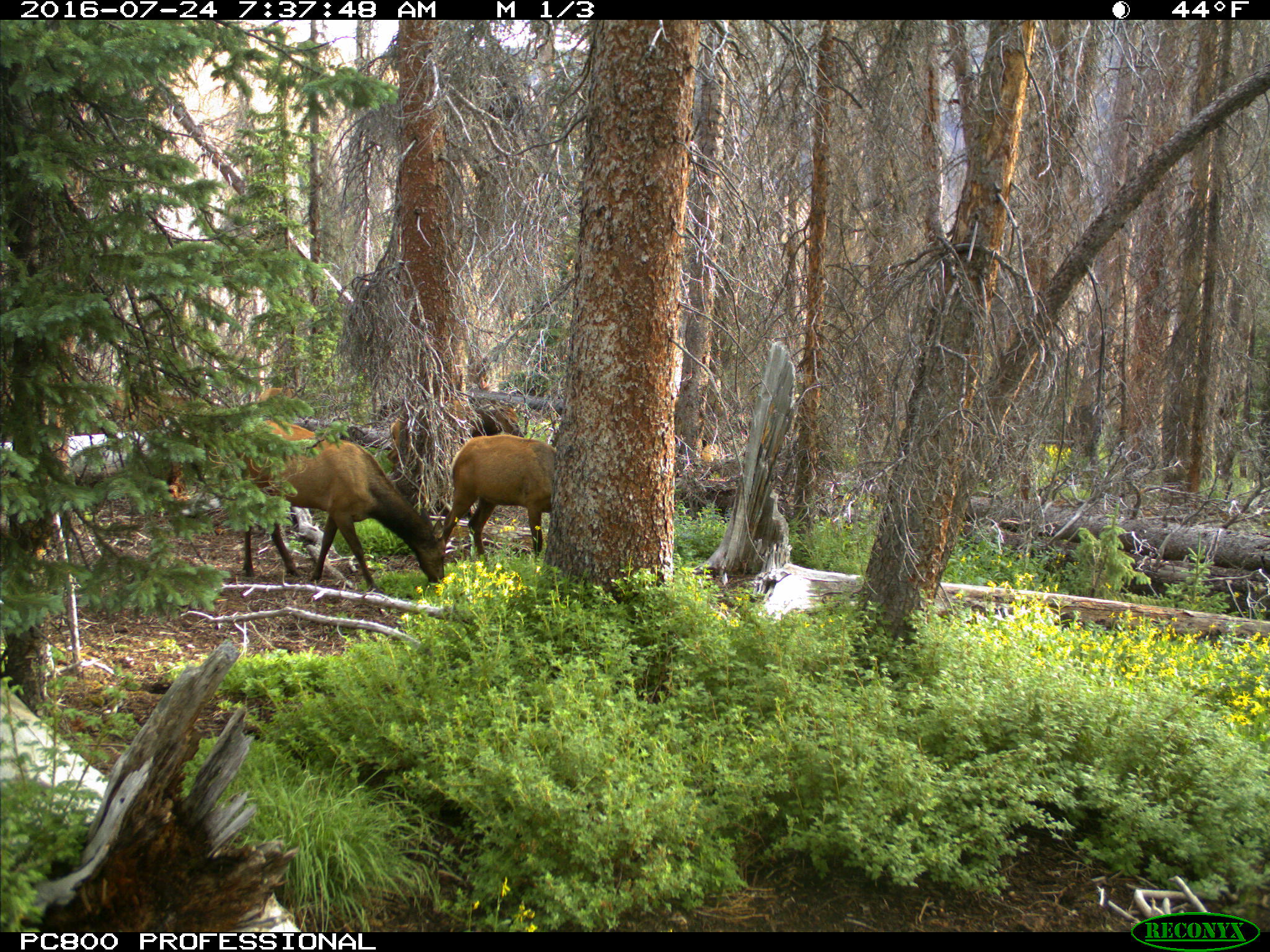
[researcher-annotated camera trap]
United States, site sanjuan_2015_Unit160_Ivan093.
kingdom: Animalia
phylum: Chordata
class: Mammalia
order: Artiodactyla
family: Cervidae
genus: Cervus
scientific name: Cervus elaphus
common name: red deer